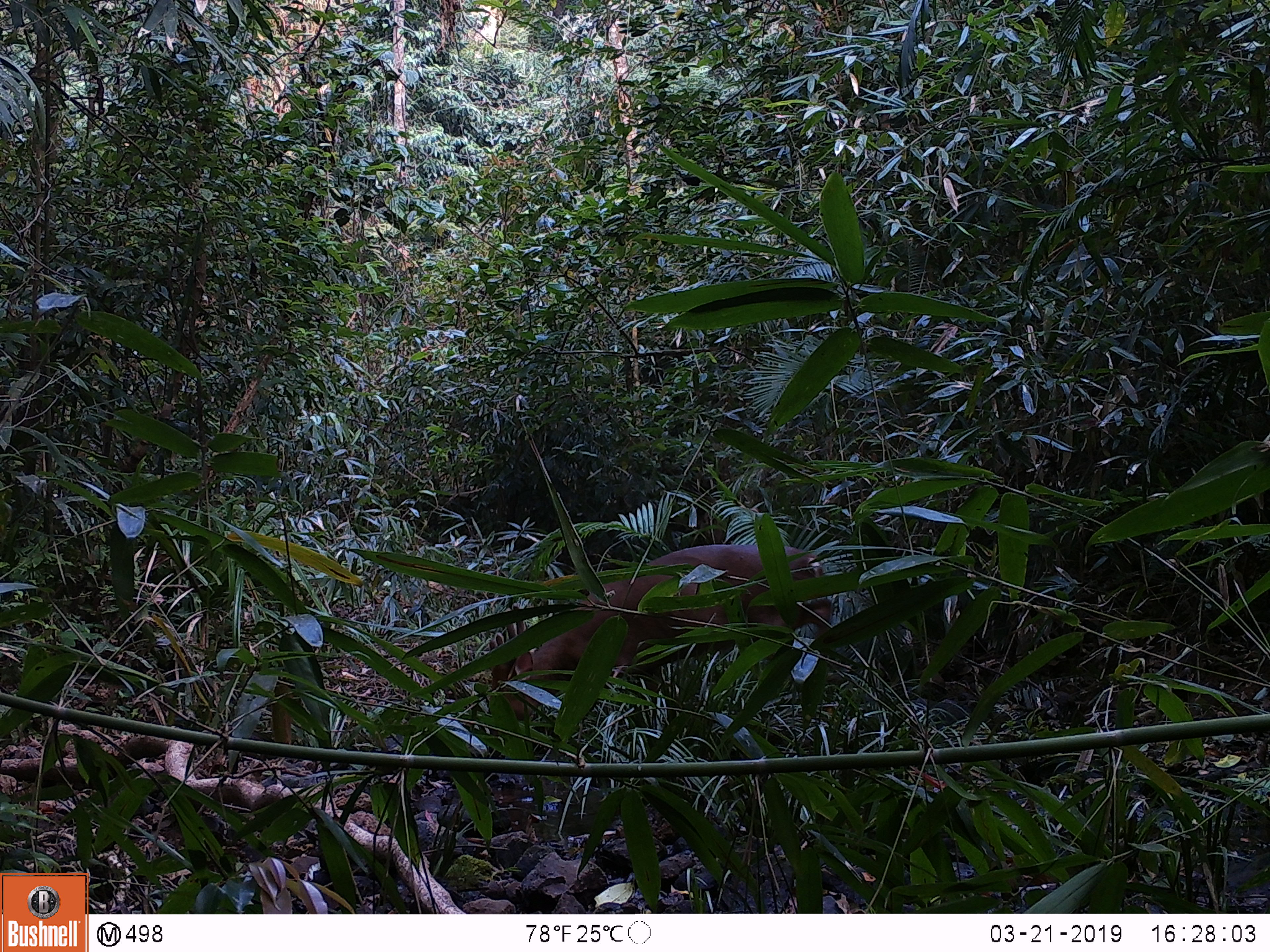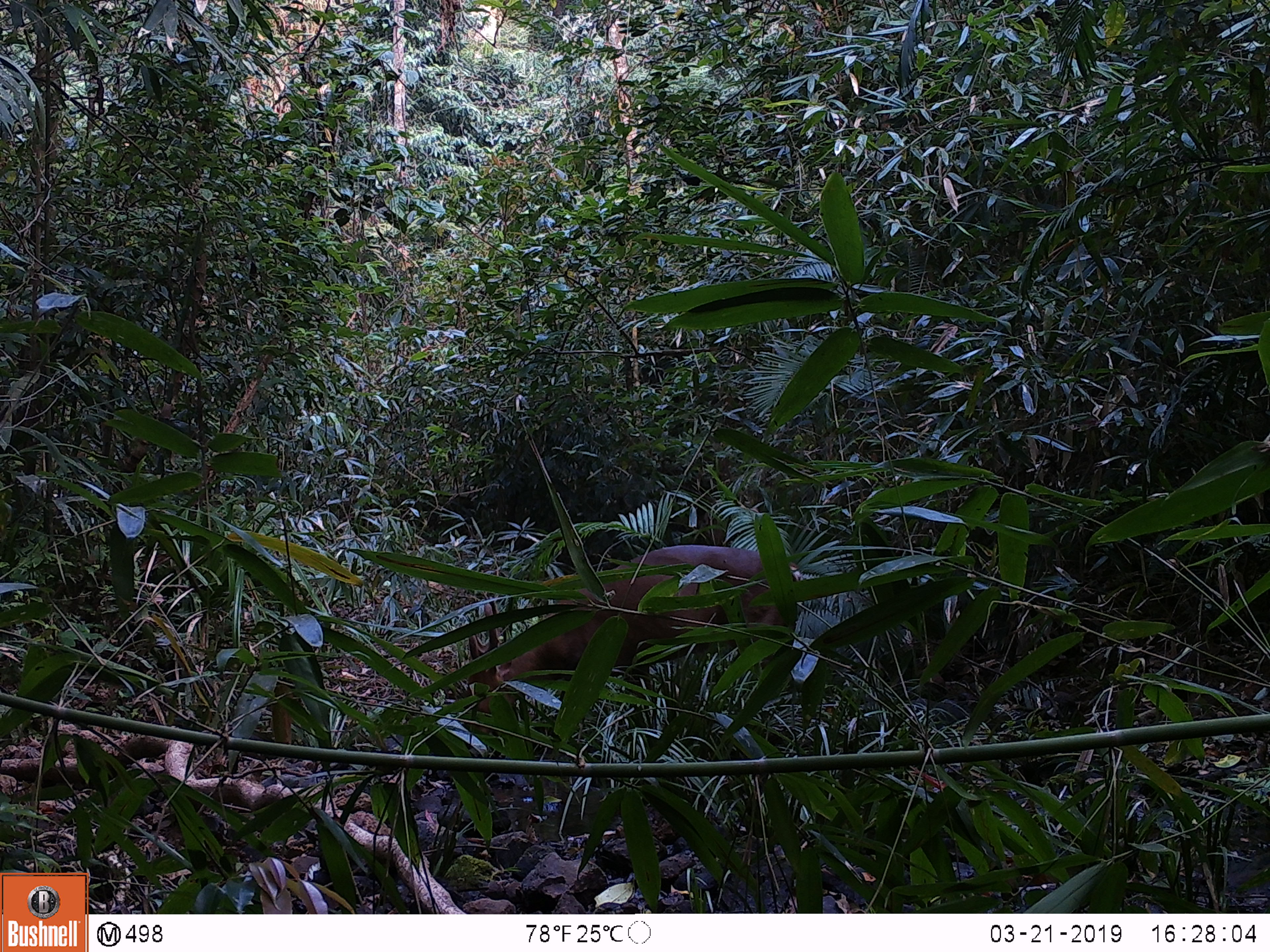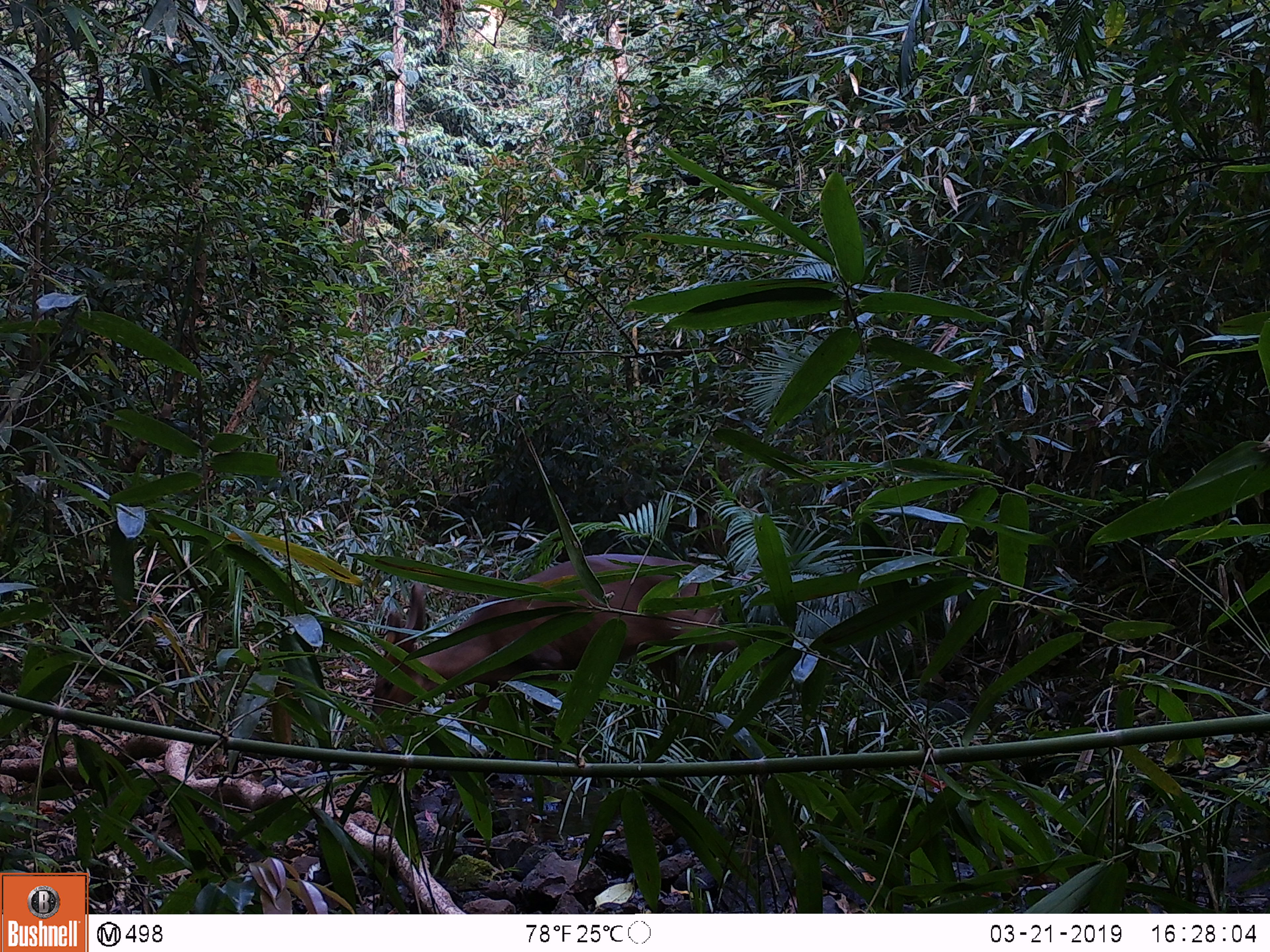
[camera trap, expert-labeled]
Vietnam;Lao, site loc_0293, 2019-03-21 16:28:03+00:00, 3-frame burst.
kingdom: Animalia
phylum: Chordata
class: Mammalia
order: Artiodactyla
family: Cervidae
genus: Muntiacus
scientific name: Muntiacus vuquangensis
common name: large-antlered muntjac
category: large antlered muntjac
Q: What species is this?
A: Large antlered muntjac (large-antlered muntjac) (Muntiacus vuquangensis).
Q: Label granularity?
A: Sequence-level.